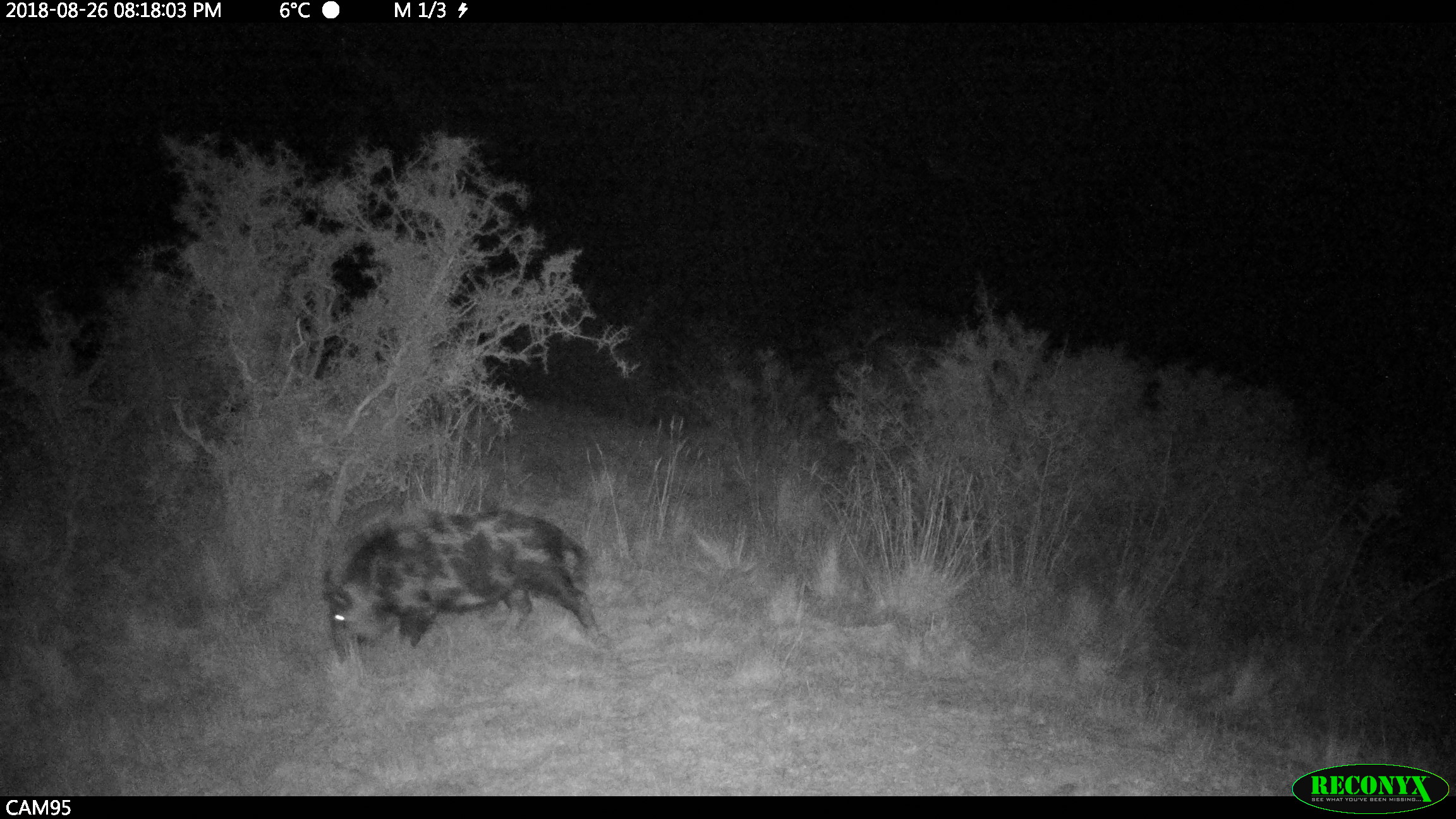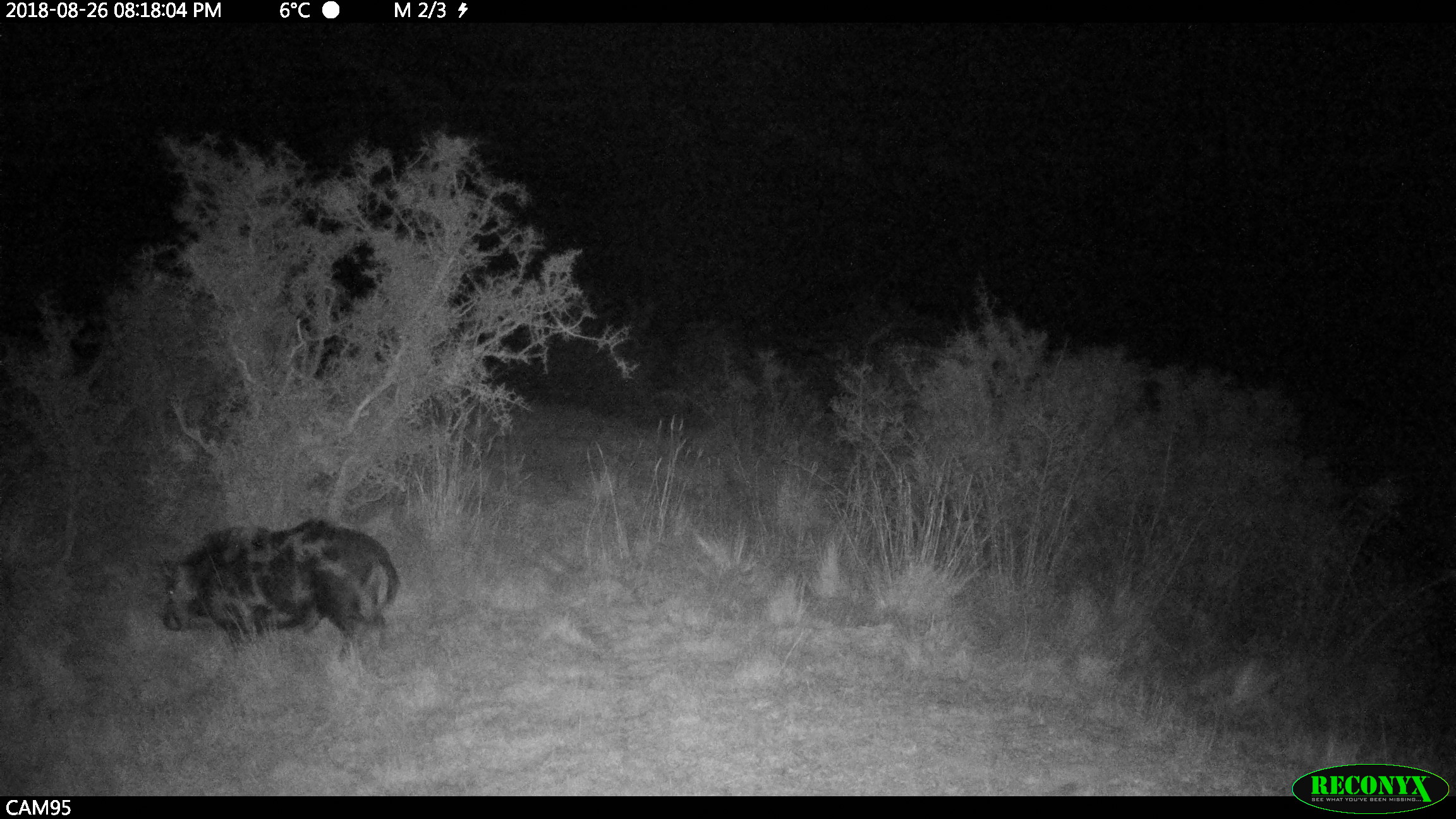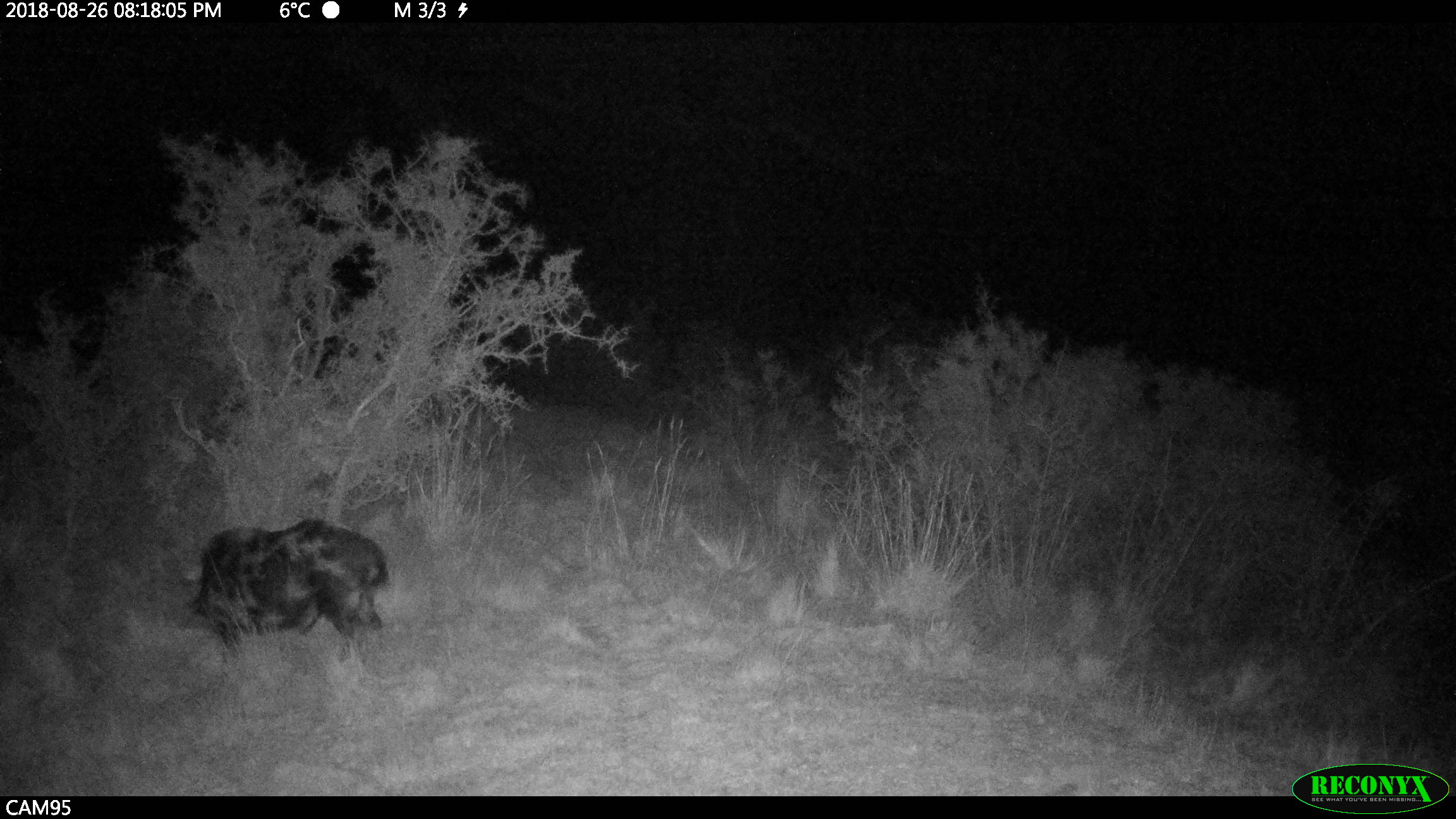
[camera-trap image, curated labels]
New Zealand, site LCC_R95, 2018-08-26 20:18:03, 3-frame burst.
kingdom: Animalia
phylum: Chordata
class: Mammalia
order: Artiodactyla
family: Suidae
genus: Sus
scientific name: Sus scrofa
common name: pig